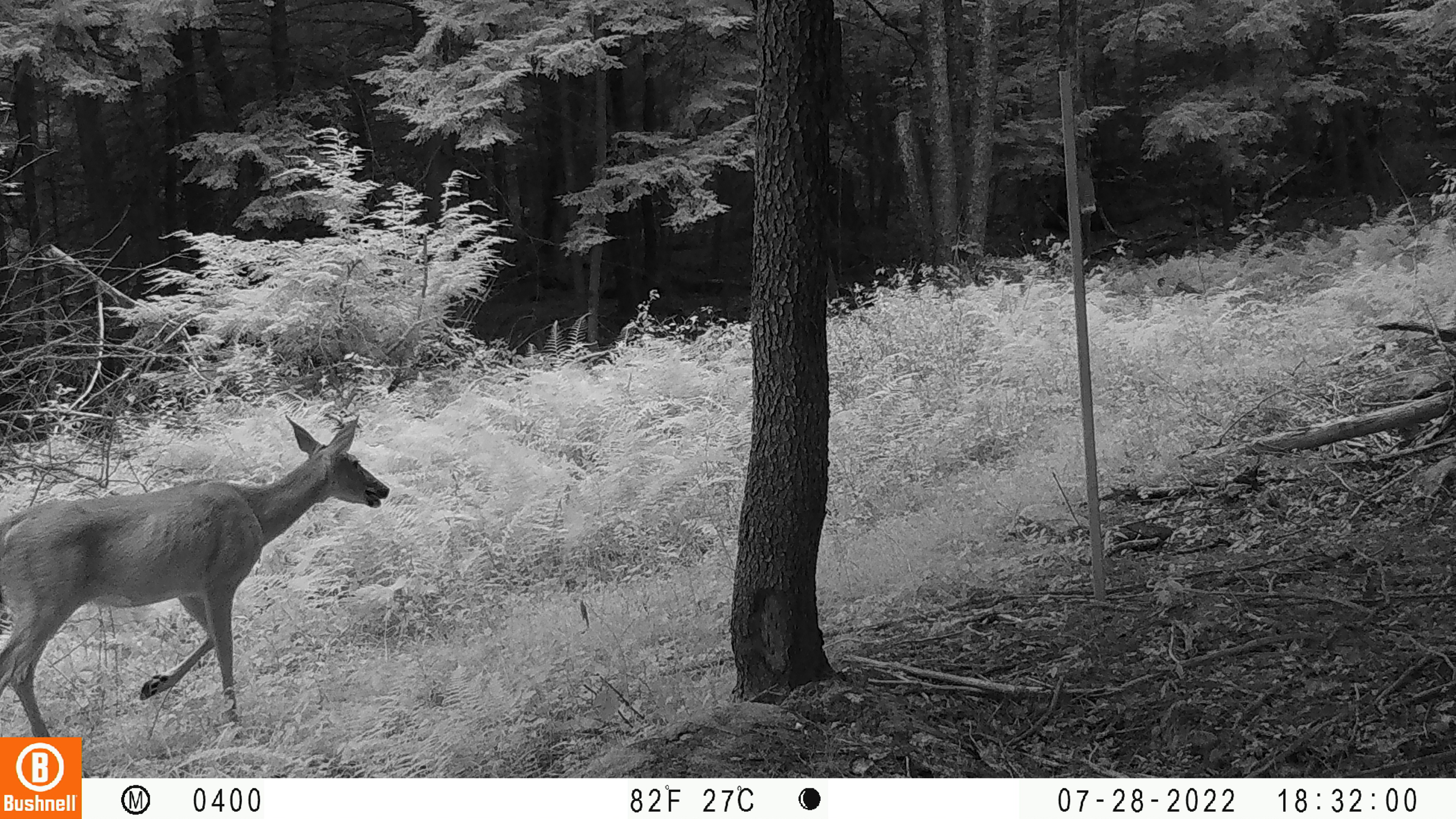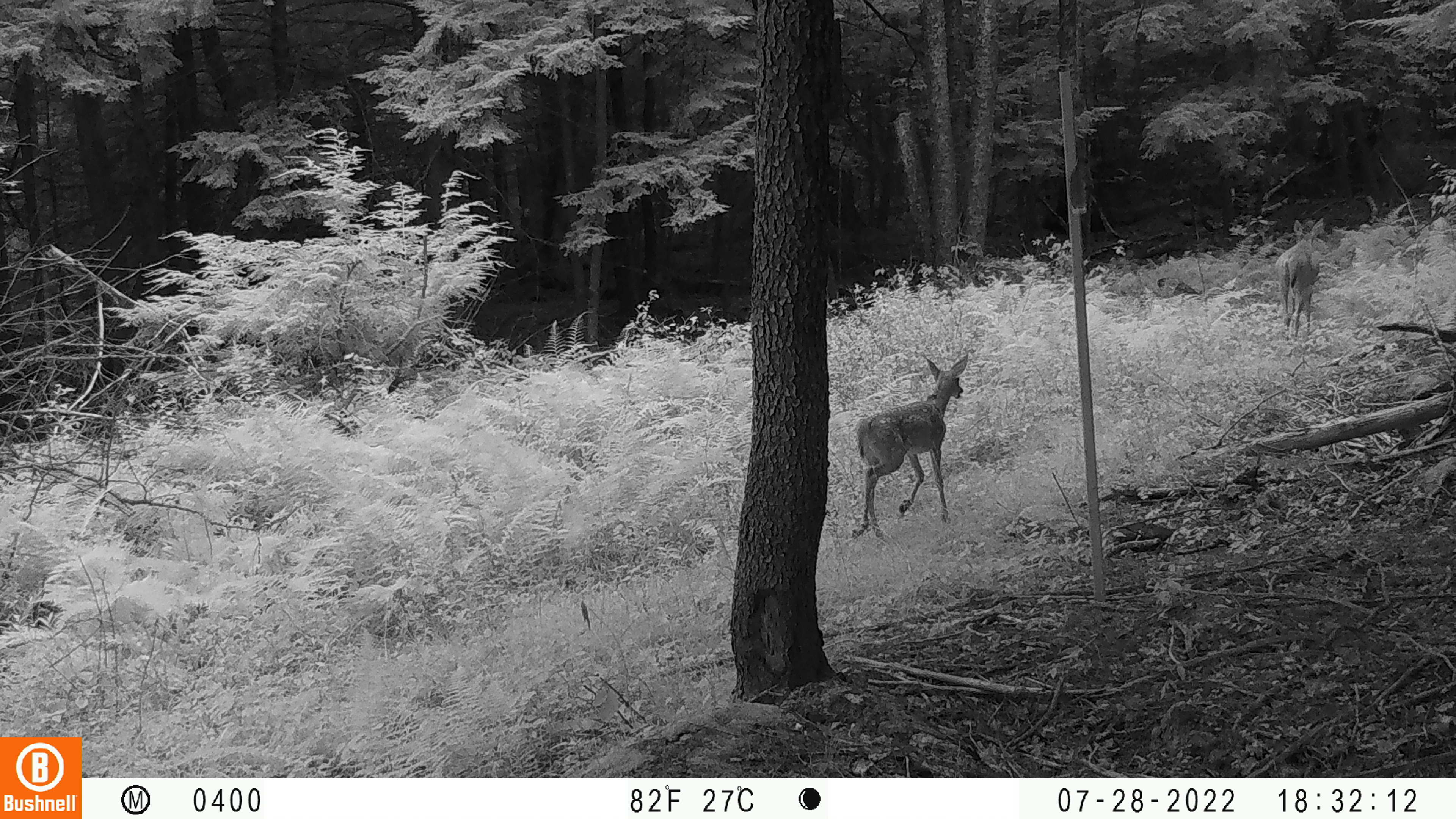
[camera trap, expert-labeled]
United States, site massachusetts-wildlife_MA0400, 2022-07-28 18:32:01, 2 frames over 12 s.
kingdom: Animalia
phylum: Chordata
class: Mammalia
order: Artiodactyla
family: Cervidae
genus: Odocoileus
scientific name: Odocoileus virginianus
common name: white-tailed deer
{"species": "white-tailed deer (Odocoileus virginianus)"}